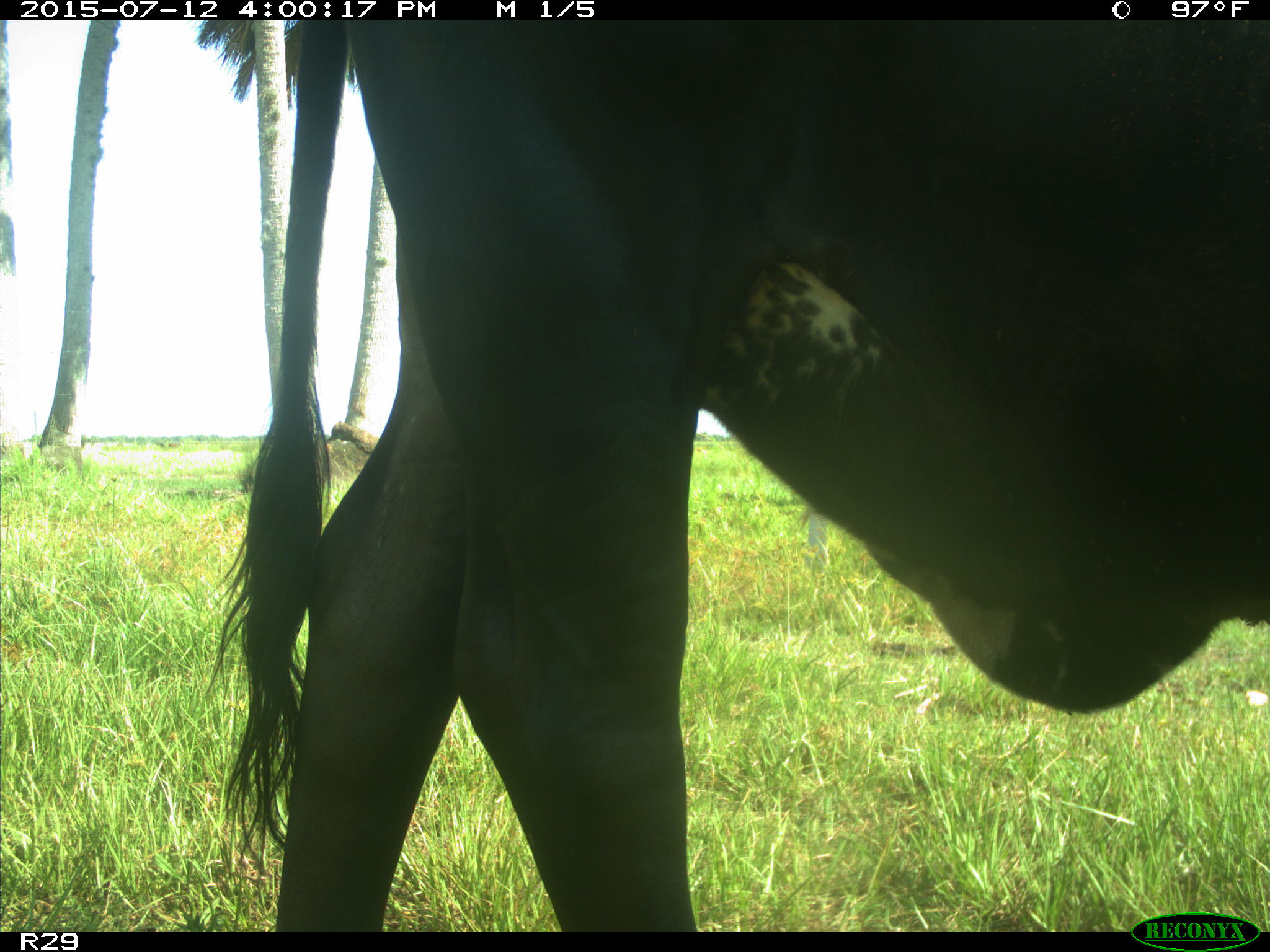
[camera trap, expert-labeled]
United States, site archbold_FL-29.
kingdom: Animalia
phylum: Chordata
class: Mammalia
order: Artiodactyla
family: Bovidae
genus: Bos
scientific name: Bos taurus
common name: domestic cow